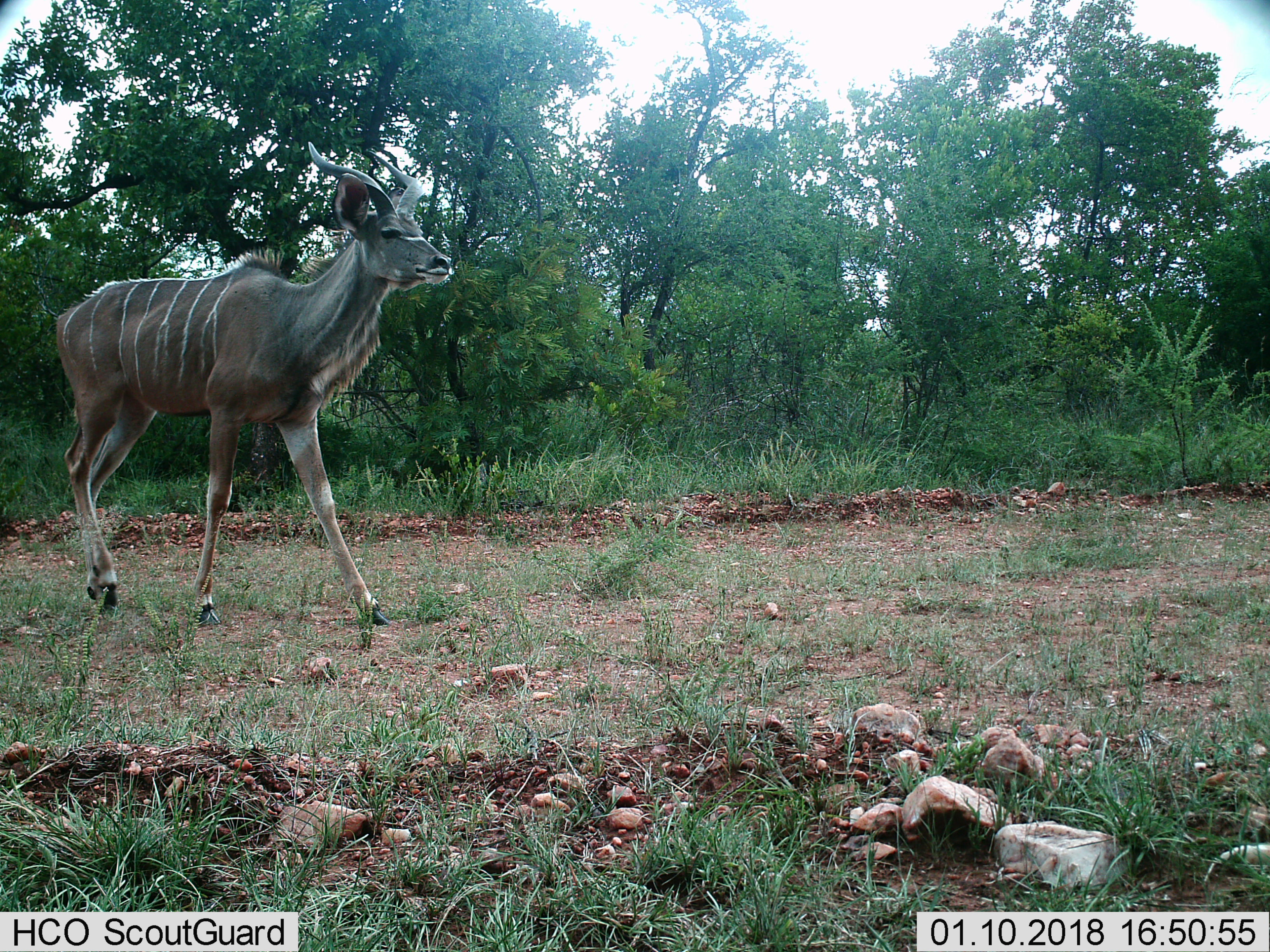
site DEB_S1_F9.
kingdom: Animalia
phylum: Chordata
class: Mammalia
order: Artiodactyla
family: Bovidae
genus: Tragelaphus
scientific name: Tragelaphus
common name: kudu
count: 1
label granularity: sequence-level